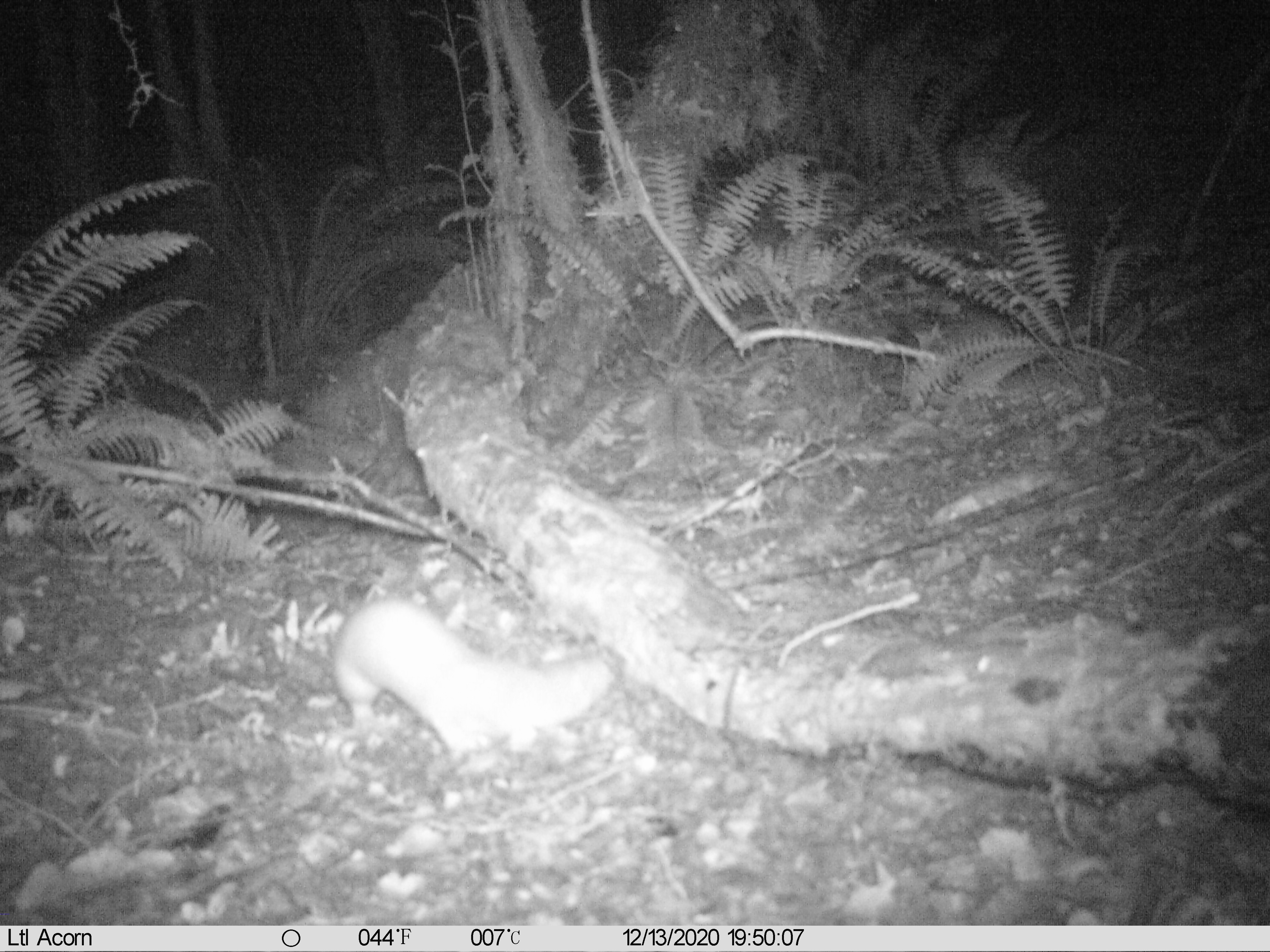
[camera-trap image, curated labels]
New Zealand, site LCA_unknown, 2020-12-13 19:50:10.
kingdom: Animalia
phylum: Chordata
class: Mammalia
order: Carnivora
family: Mustelidae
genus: Mustela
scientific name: Mustela erminea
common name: stoat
Stoat (Mustela erminea).